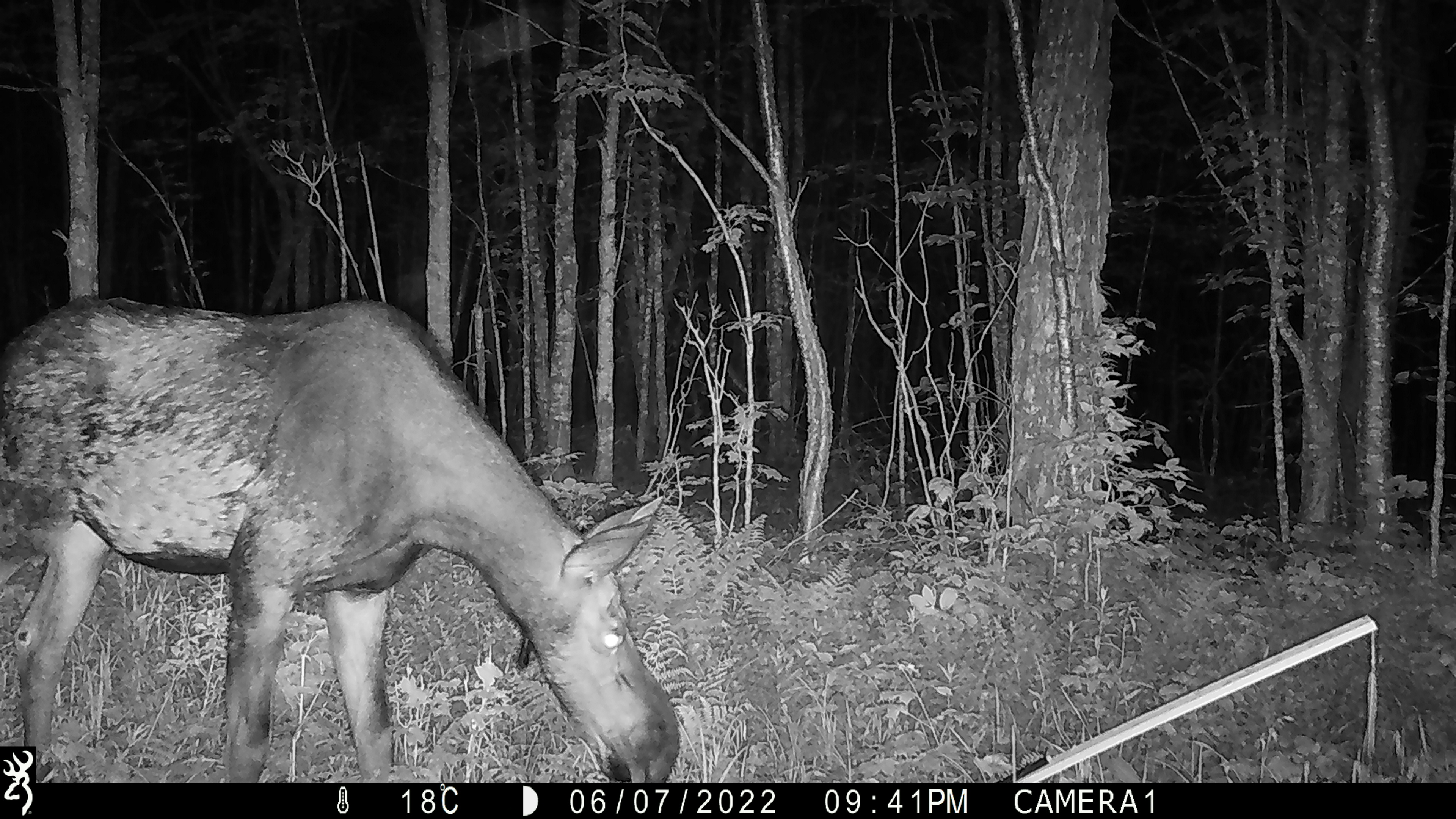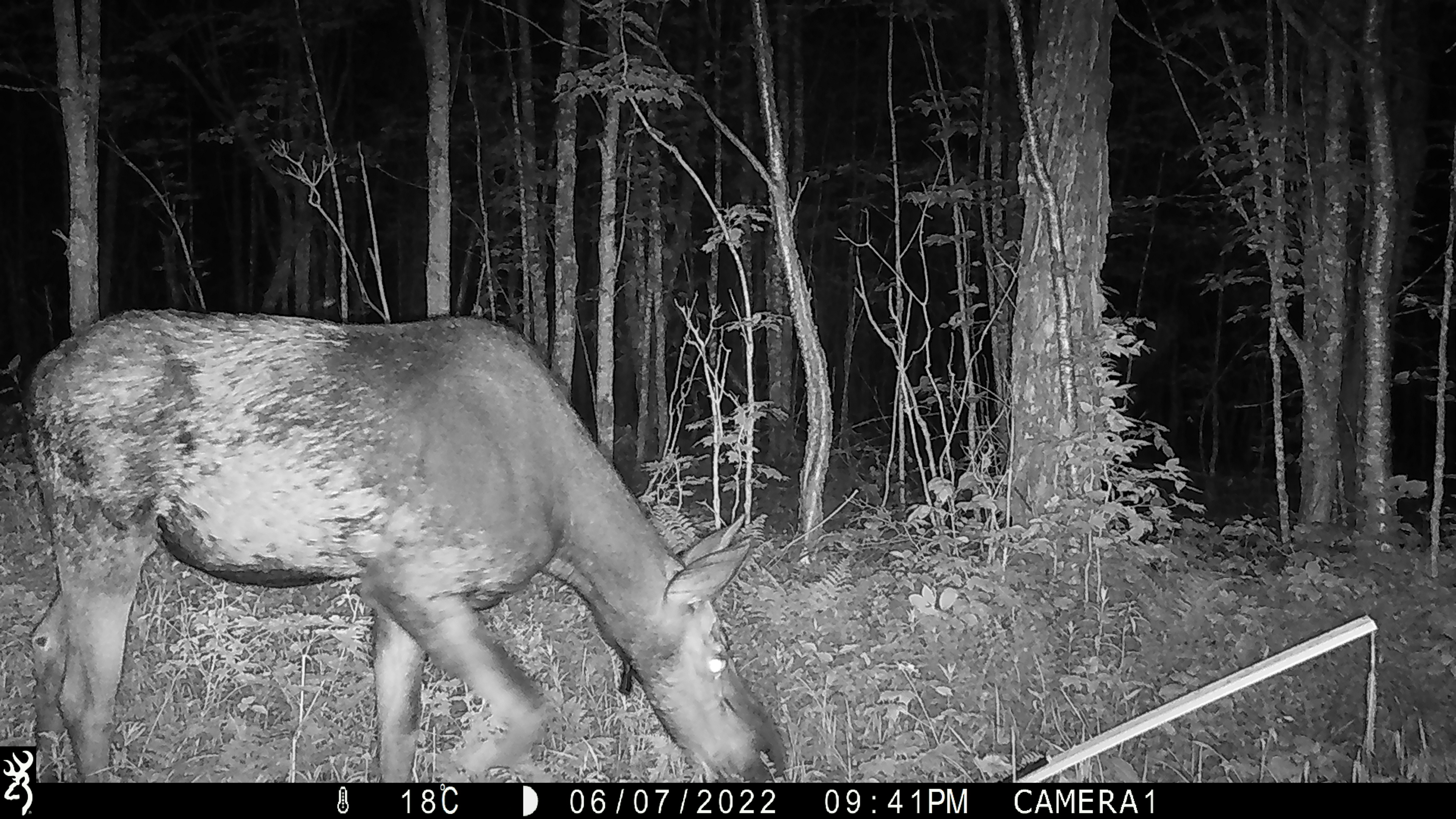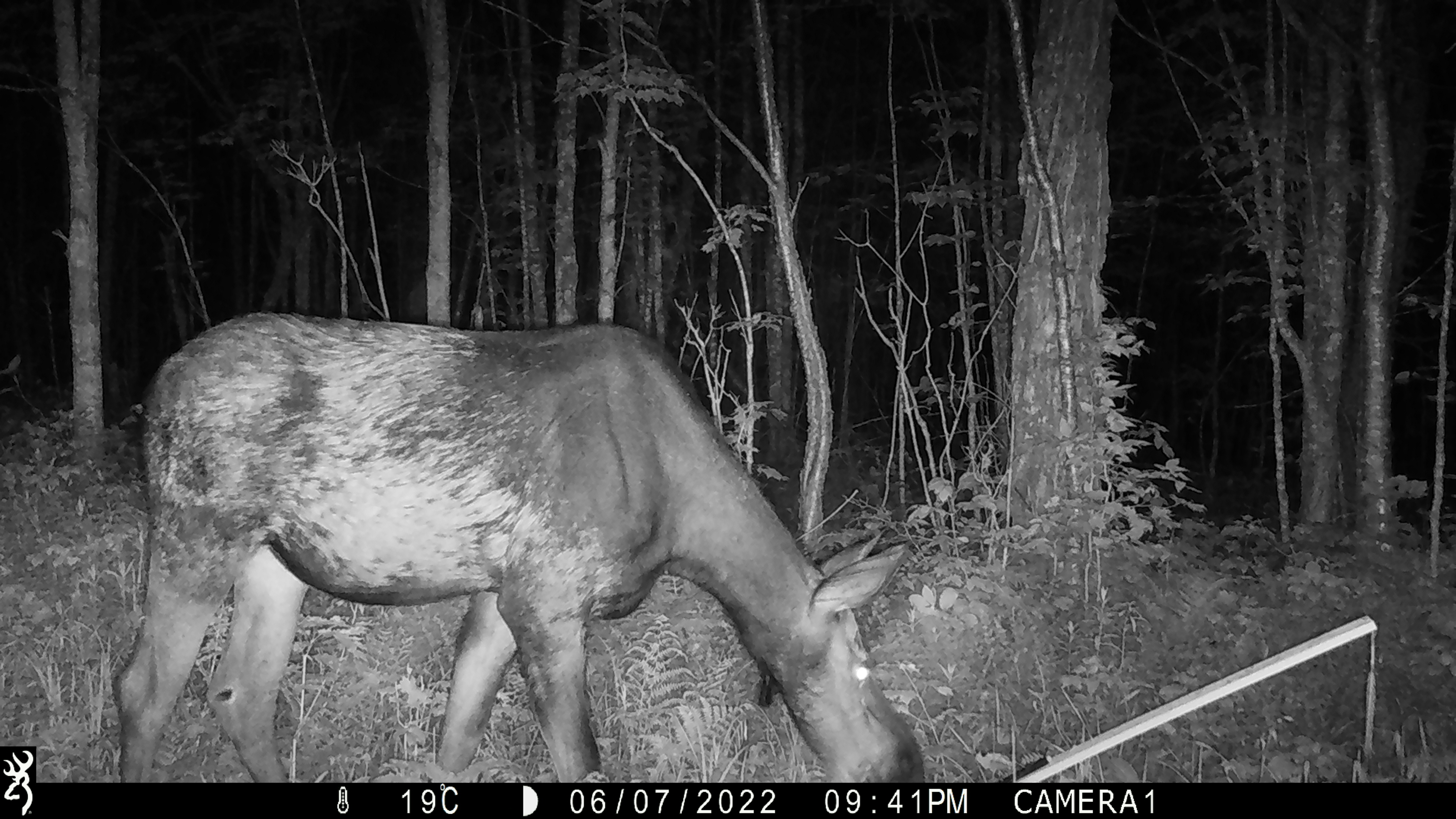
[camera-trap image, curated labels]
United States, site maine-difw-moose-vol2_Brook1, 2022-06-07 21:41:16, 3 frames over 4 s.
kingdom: Animalia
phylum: Chordata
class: Mammalia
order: Artiodactyla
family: Cervidae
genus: Alces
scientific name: Alces alces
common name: moose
Moose (Alces alces).